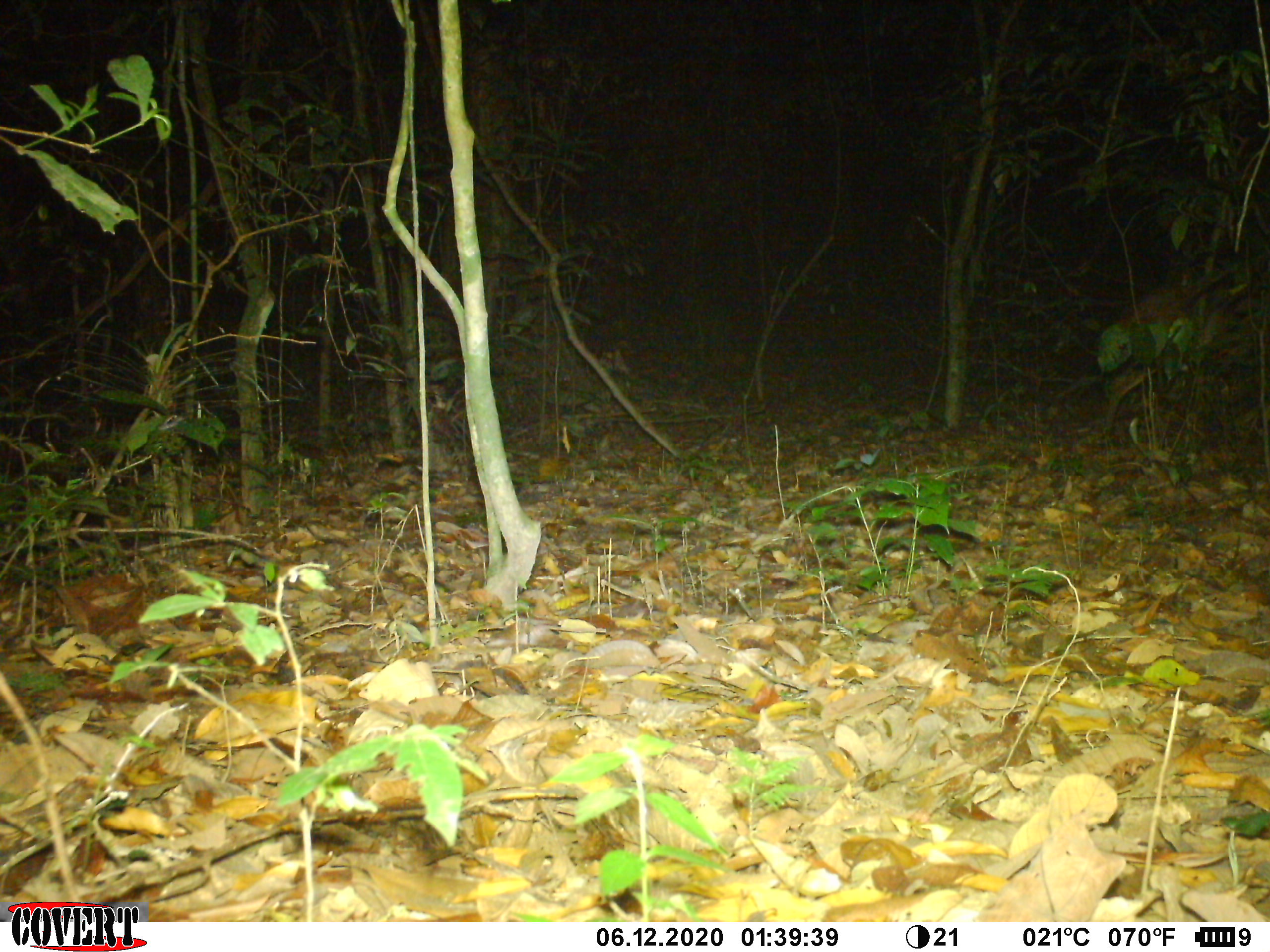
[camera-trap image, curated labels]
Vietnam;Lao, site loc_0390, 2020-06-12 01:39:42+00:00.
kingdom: Animalia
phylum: Chordata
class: Mammalia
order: Artiodactyla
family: Cervidae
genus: Muntiacus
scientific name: Muntiacus vuquangensis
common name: large-antlered muntjac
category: large antlered muntjac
Large antlered muntjac (large-antlered muntjac) (Muntiacus vuquangensis). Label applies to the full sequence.